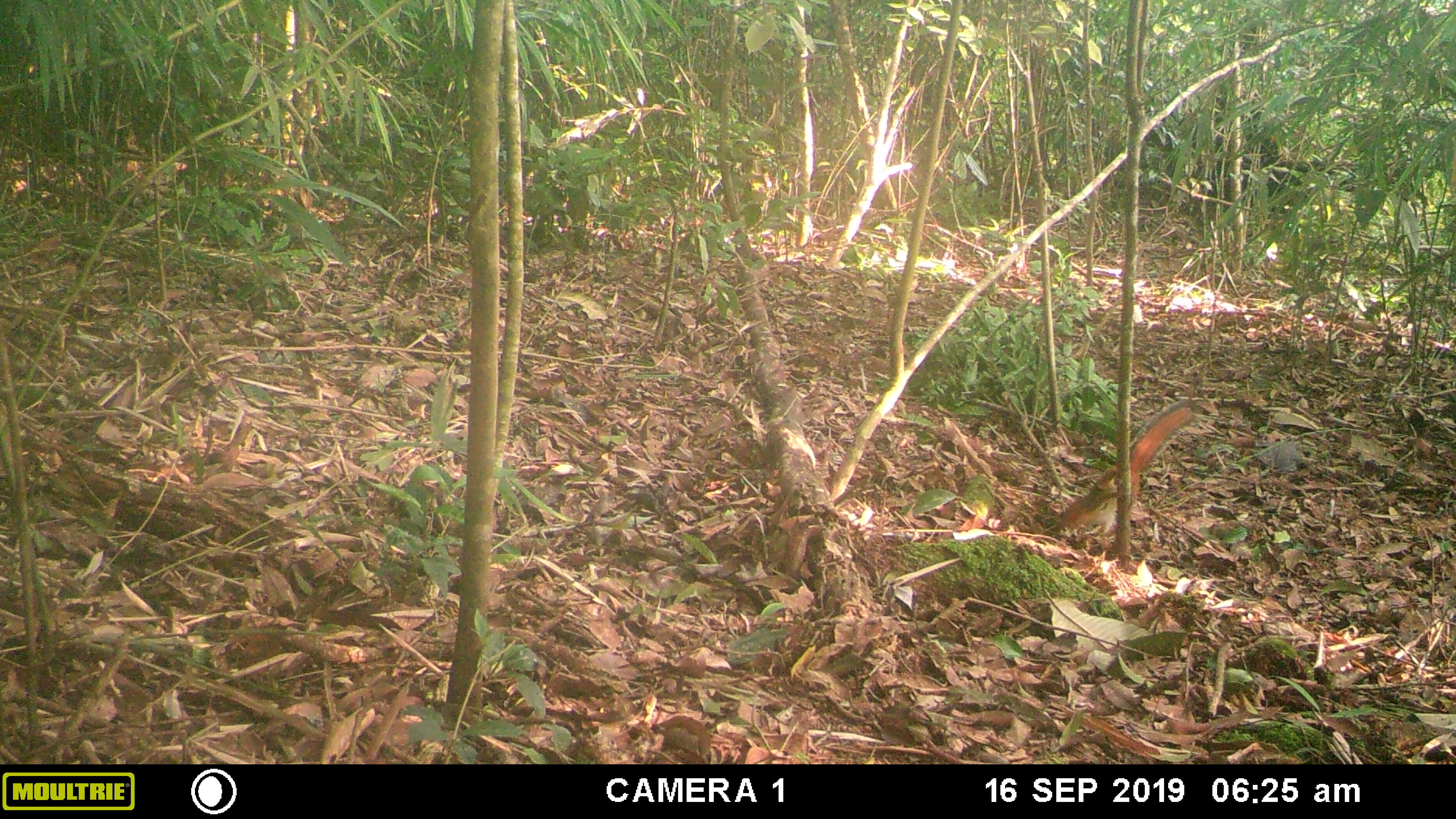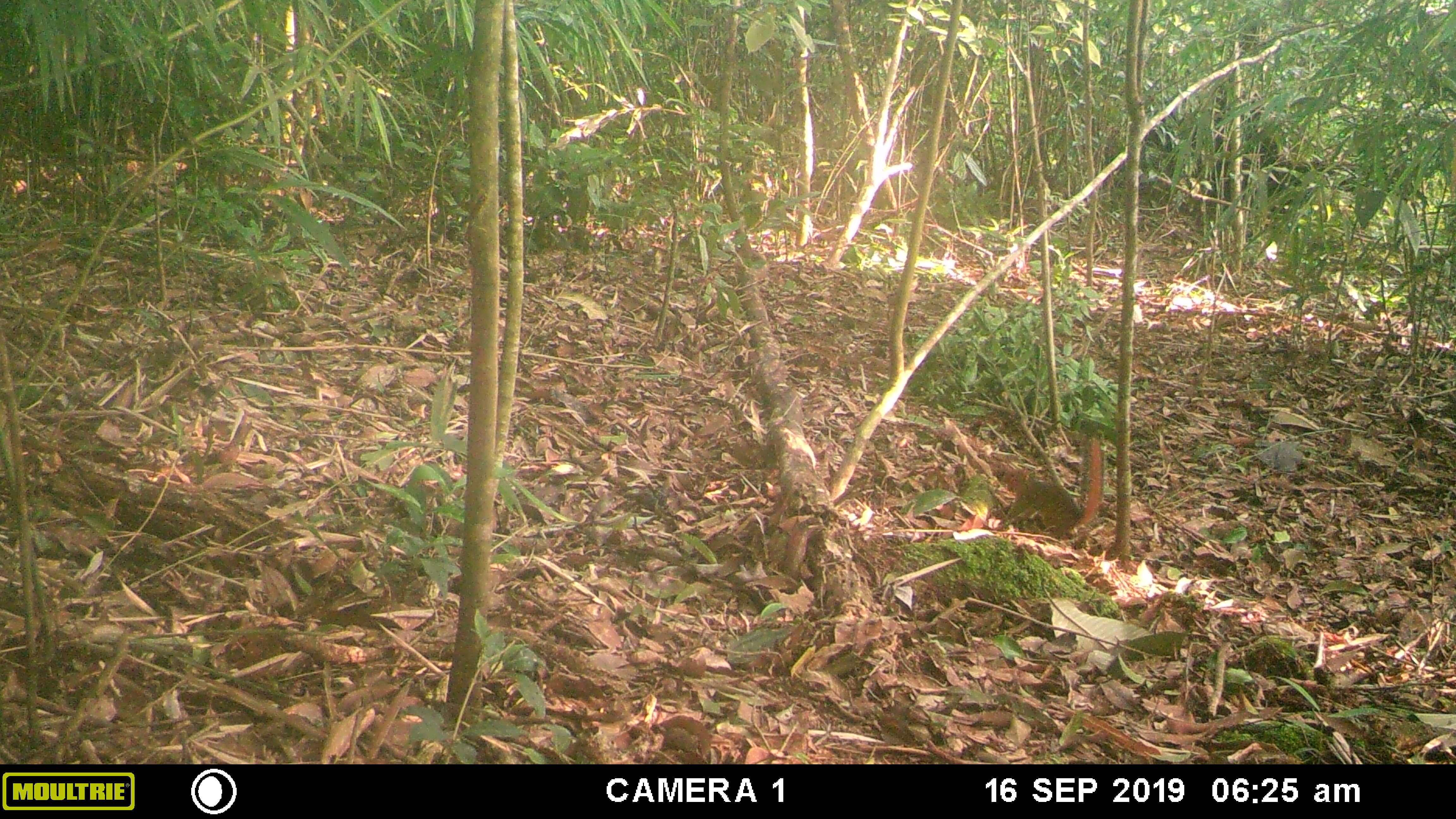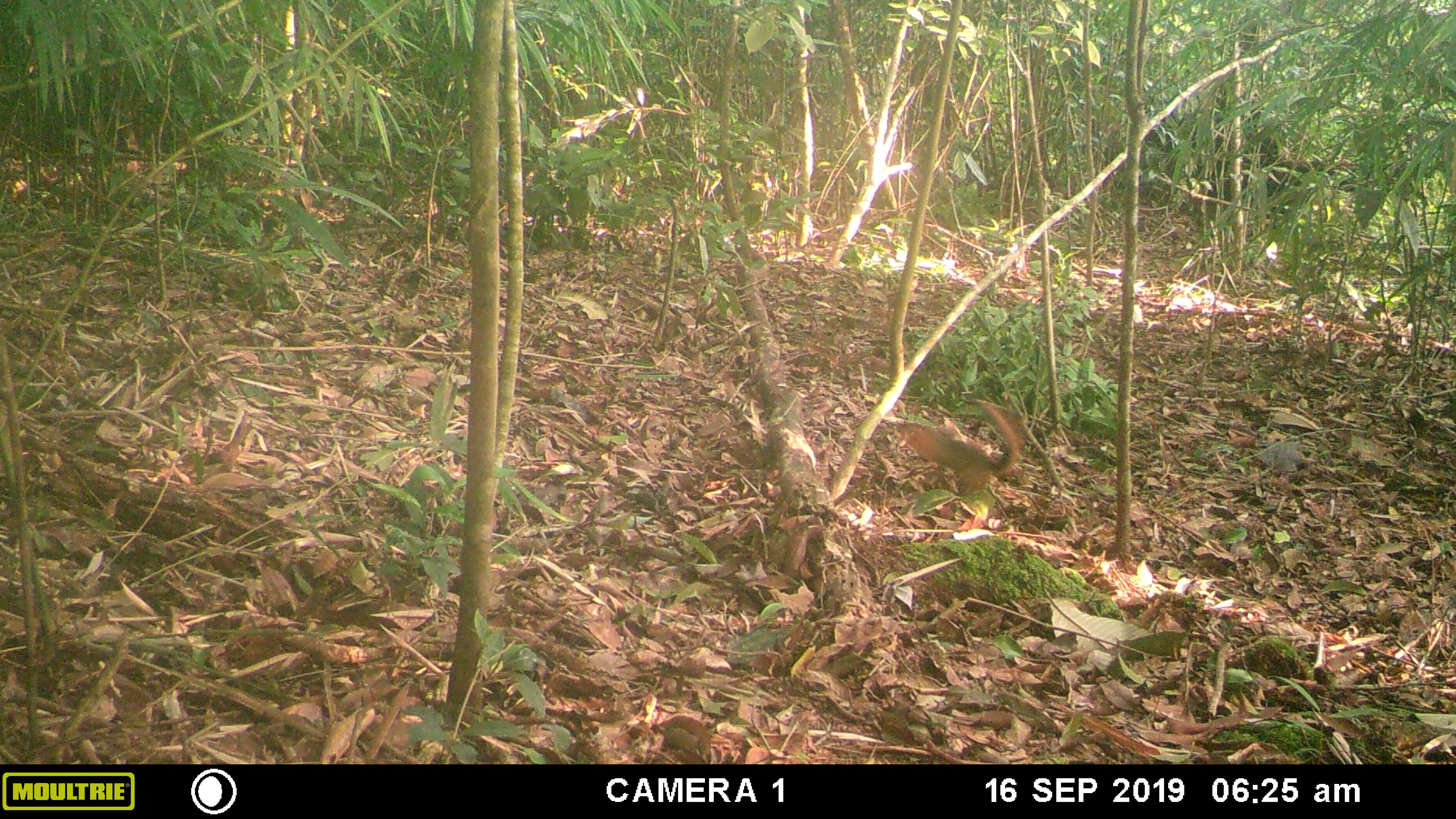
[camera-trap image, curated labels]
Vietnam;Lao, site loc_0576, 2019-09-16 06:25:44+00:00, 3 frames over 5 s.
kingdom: Animalia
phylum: Chordata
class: Mammalia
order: Rodentia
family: Sciuridae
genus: Dremomys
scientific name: Dremomys rufigenis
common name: red-cheeked squirrel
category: red cheeked squirrel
Red cheeked squirrel (red-cheeked squirrel) (Dremomys rufigenis). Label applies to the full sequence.